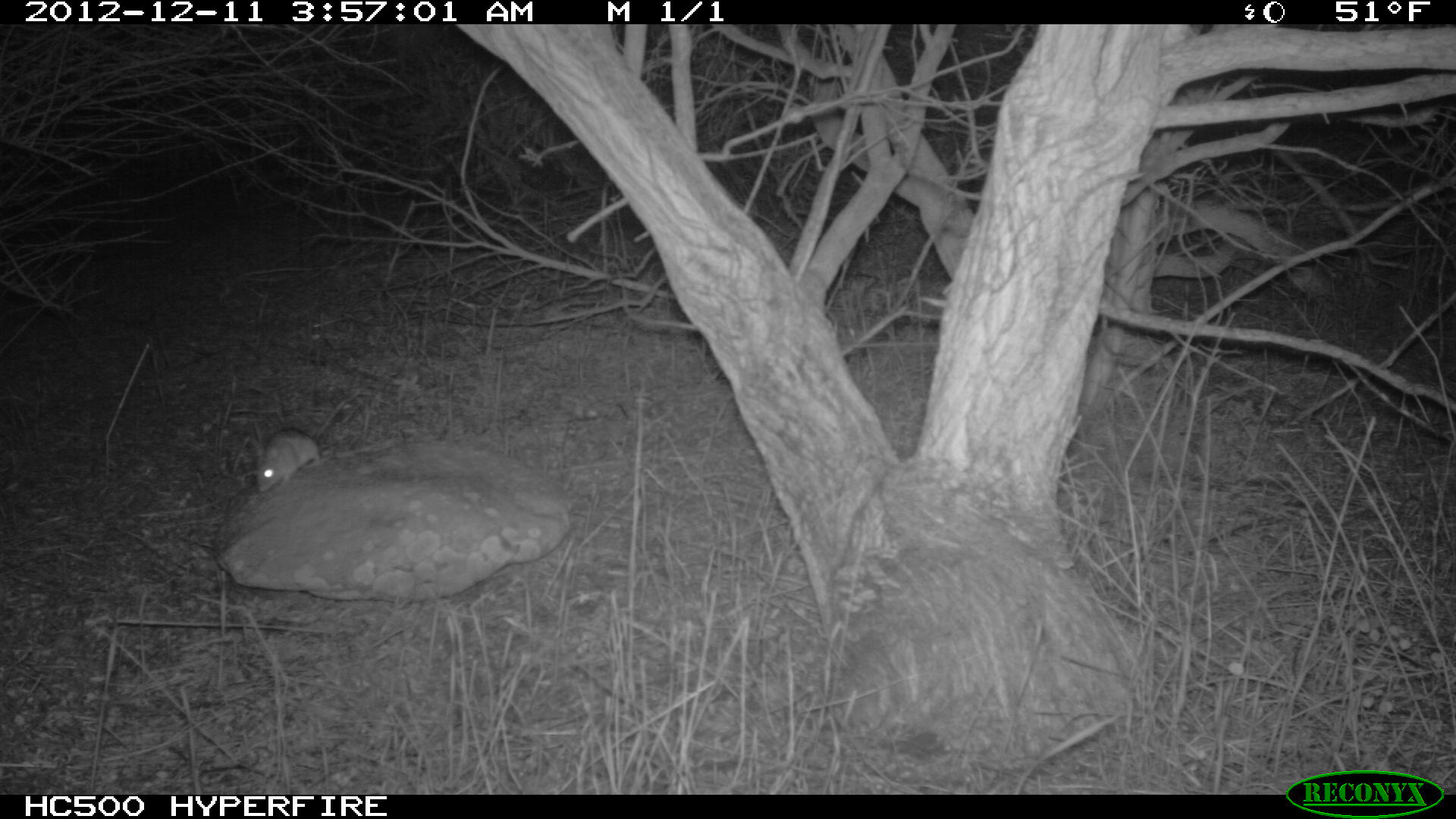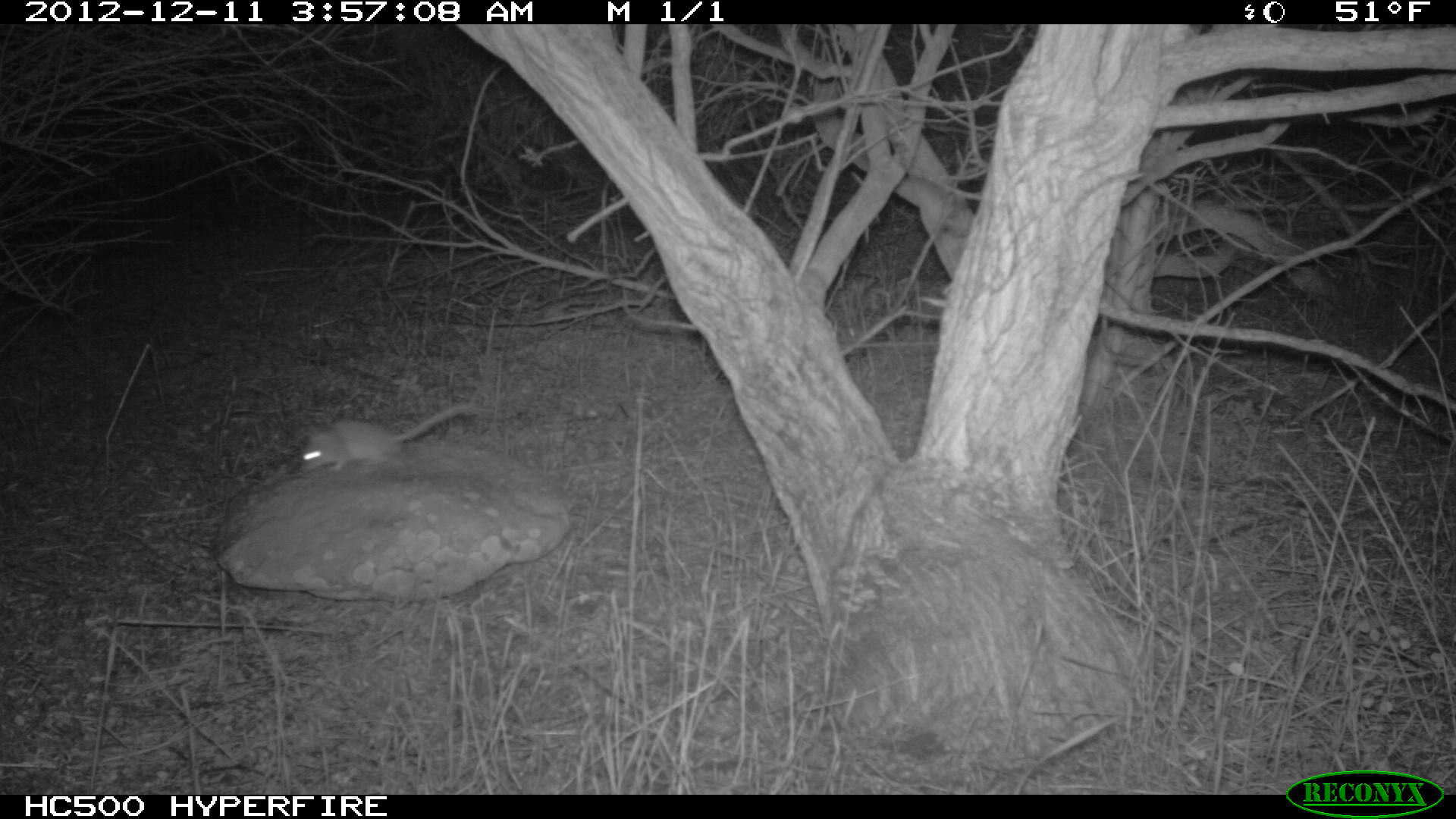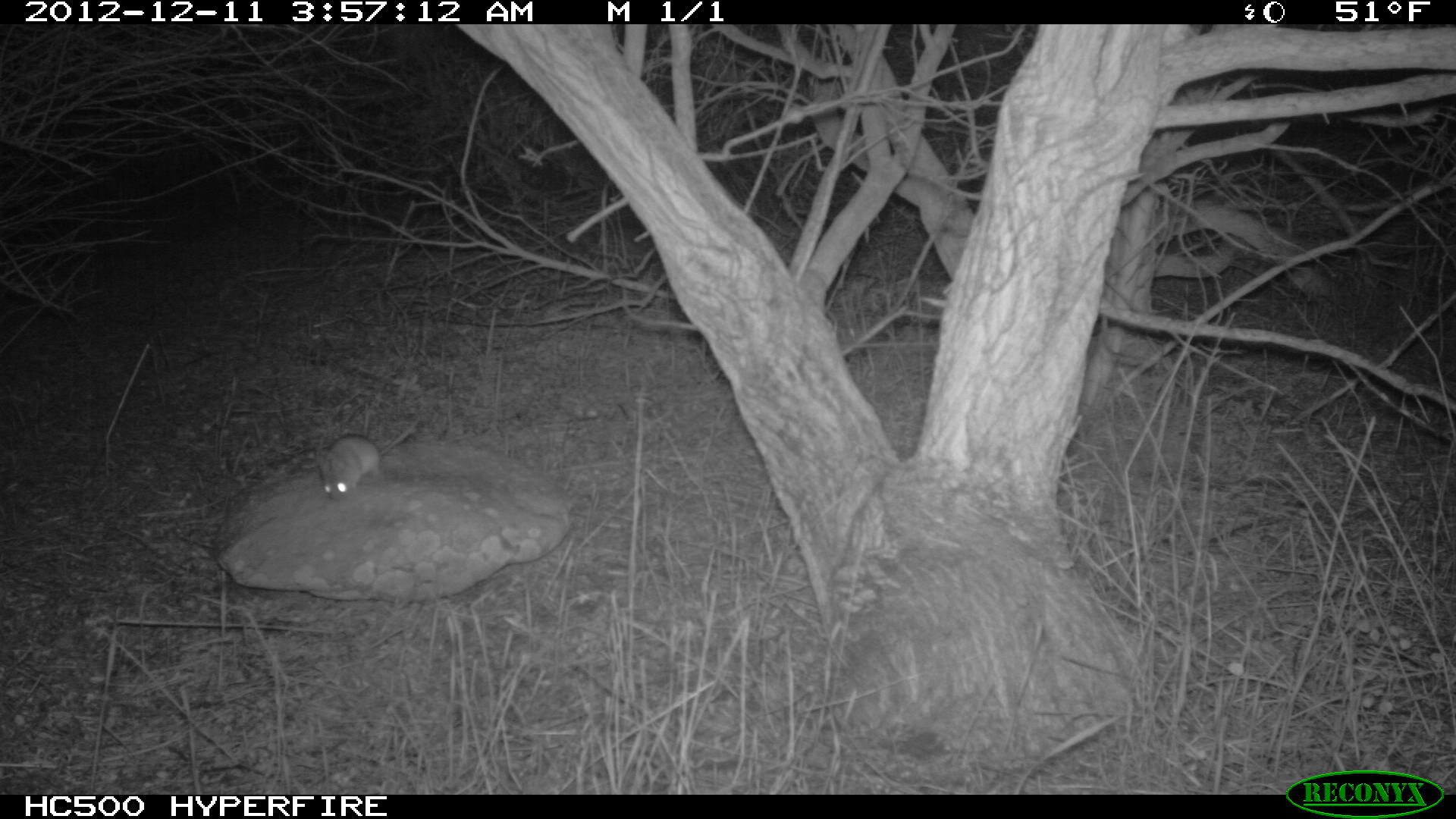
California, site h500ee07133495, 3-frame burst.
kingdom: Animalia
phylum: Chordata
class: Mammalia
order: Rodentia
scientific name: Rodentia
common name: rodent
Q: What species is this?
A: Rodent (Rodentia).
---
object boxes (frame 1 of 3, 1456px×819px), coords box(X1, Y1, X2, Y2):
rodent: box(256, 427, 323, 493)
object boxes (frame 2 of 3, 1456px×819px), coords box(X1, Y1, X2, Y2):
rodent: box(297, 402, 483, 472)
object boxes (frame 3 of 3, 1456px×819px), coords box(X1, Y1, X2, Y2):
rodent: box(320, 419, 418, 500)